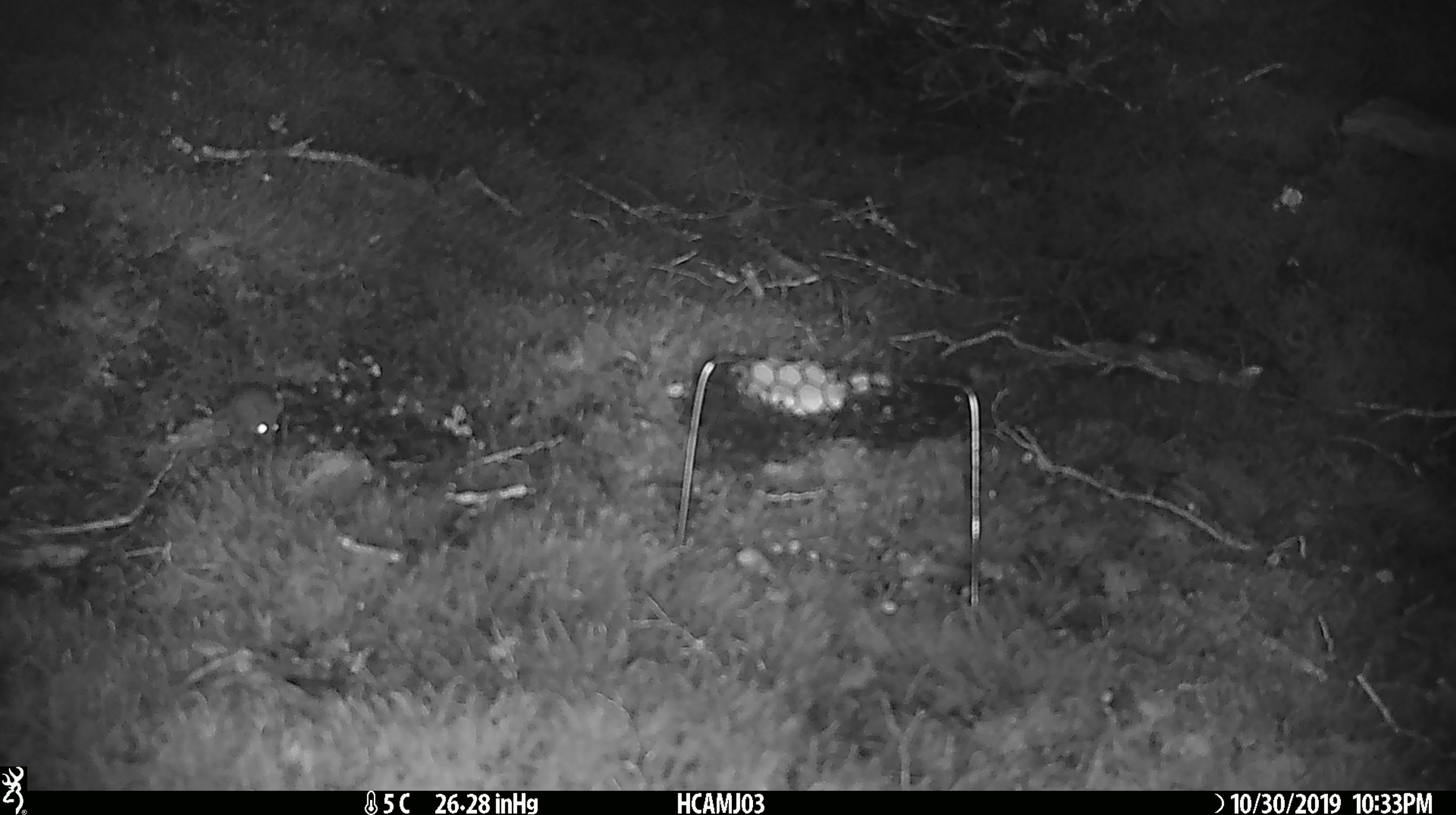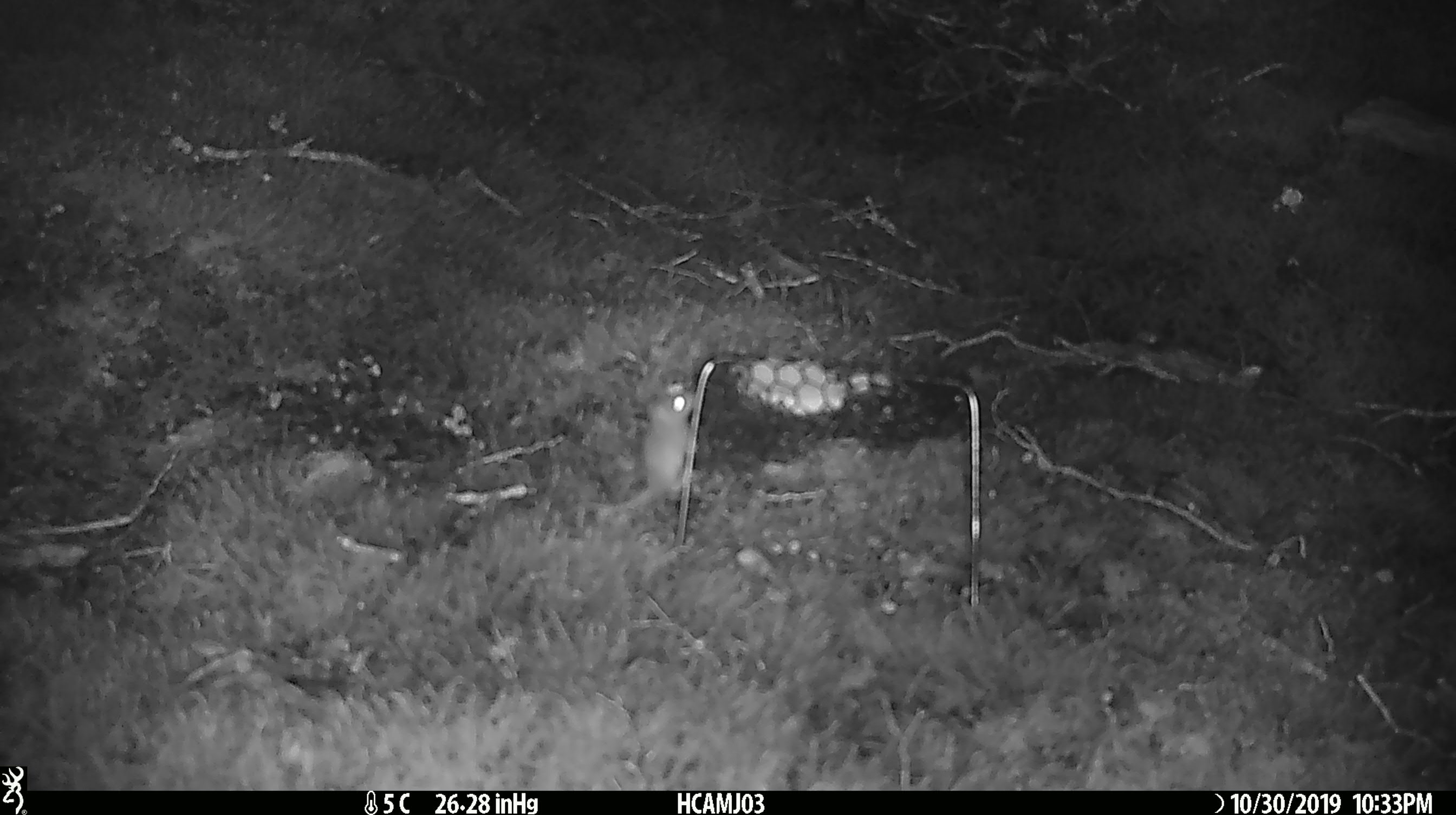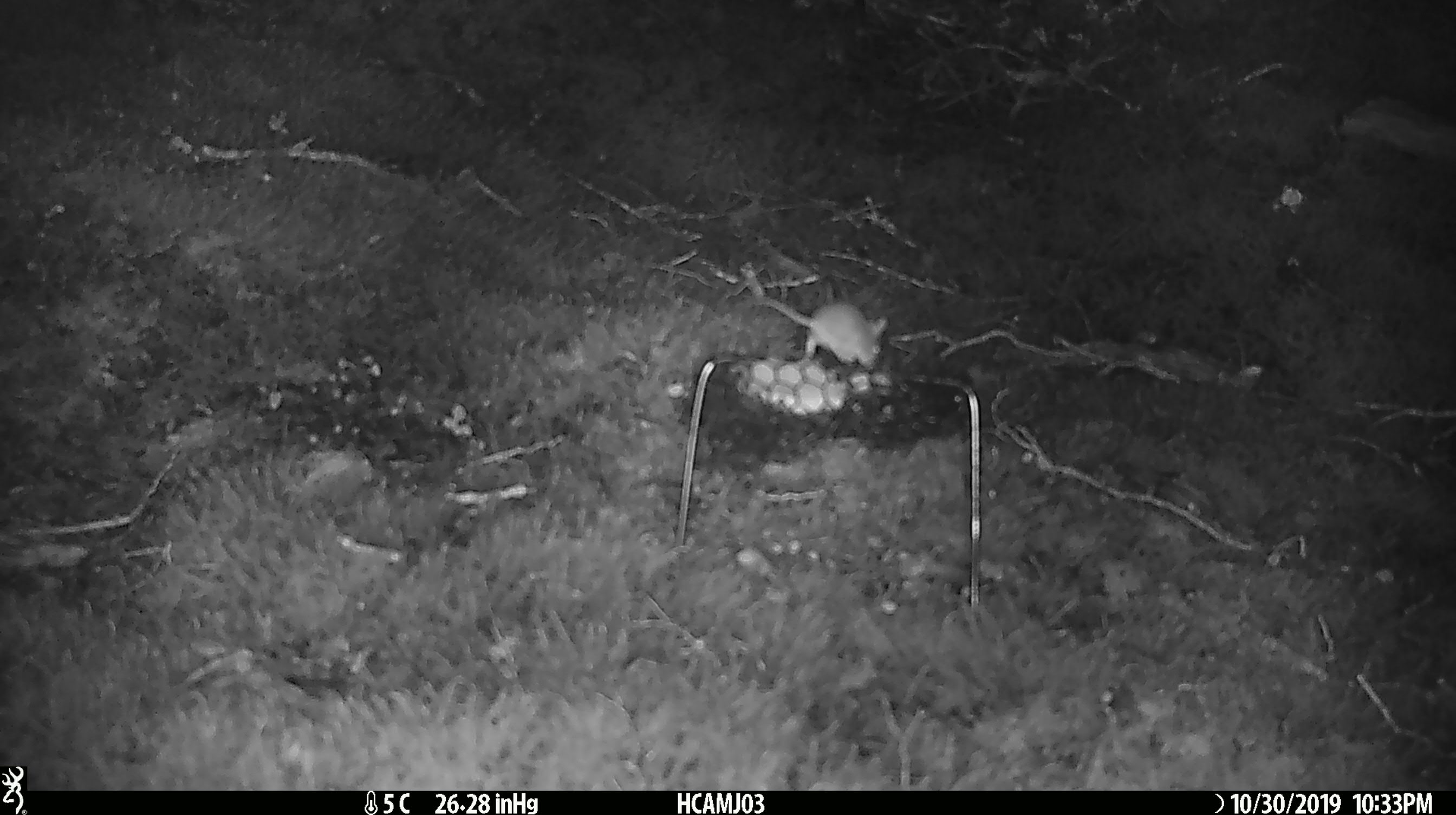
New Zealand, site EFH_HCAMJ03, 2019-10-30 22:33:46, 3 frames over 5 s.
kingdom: Animalia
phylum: Chordata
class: Mammalia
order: Rodentia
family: Muridae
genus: Mus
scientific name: Mus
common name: mouse